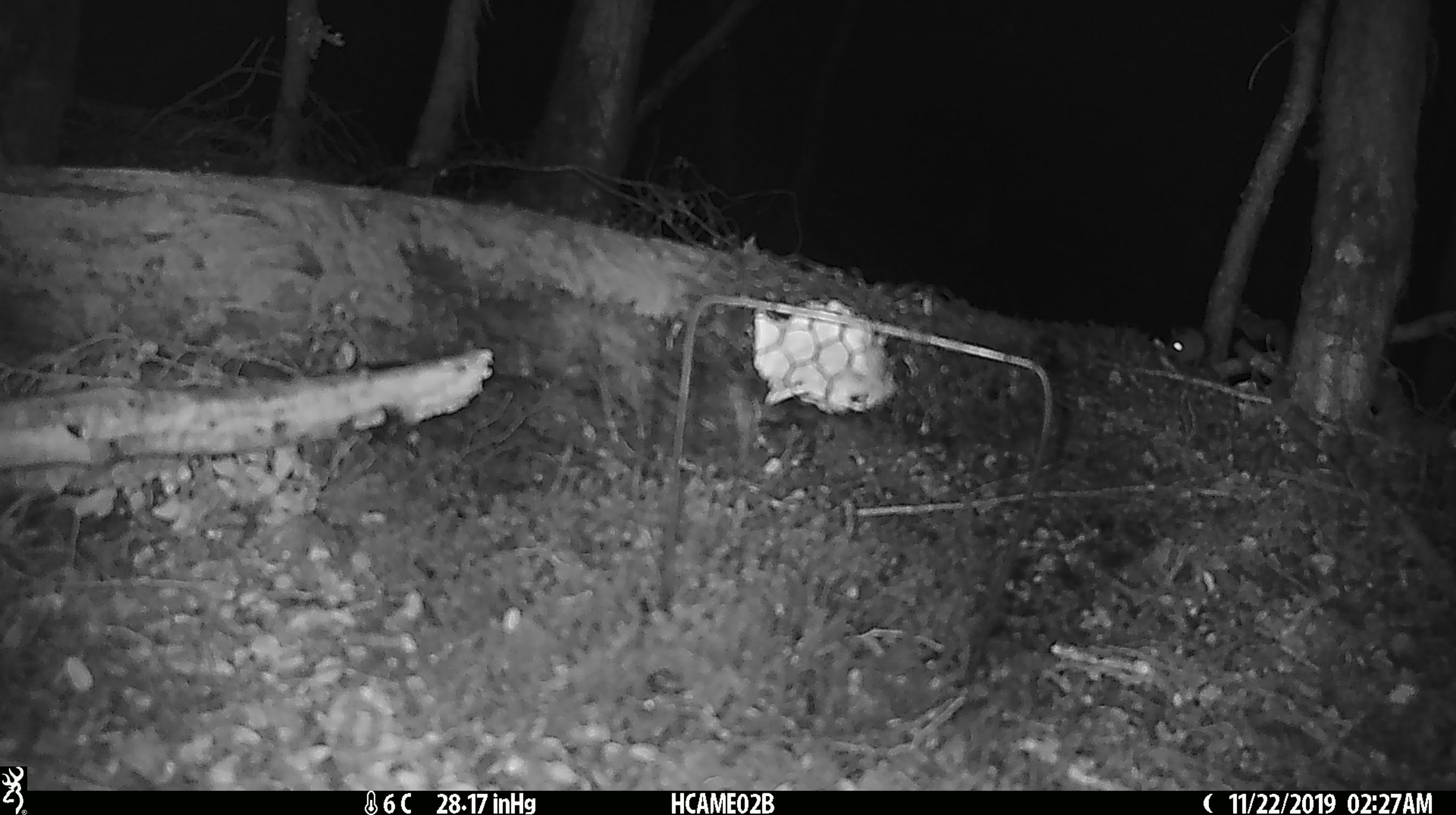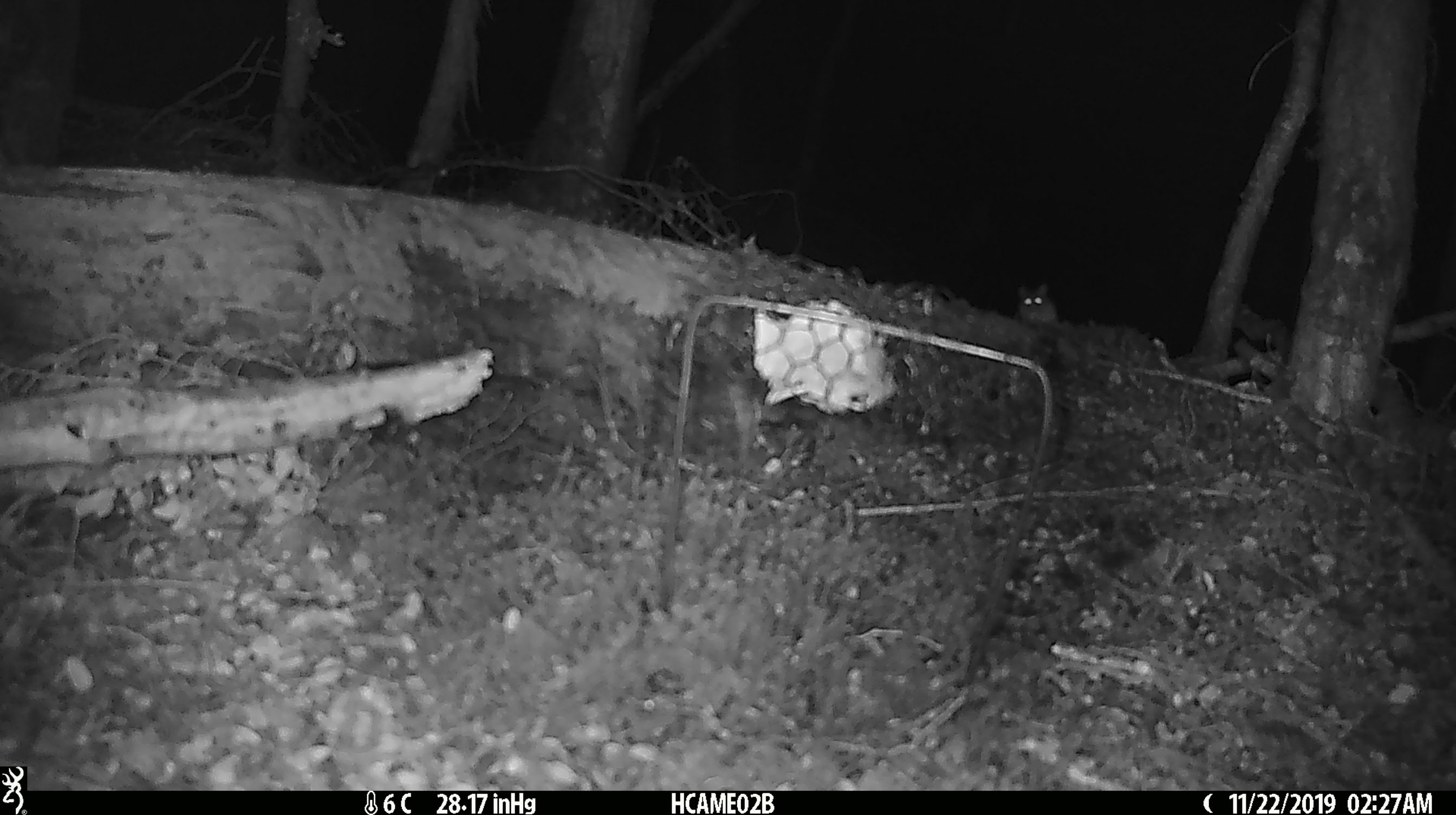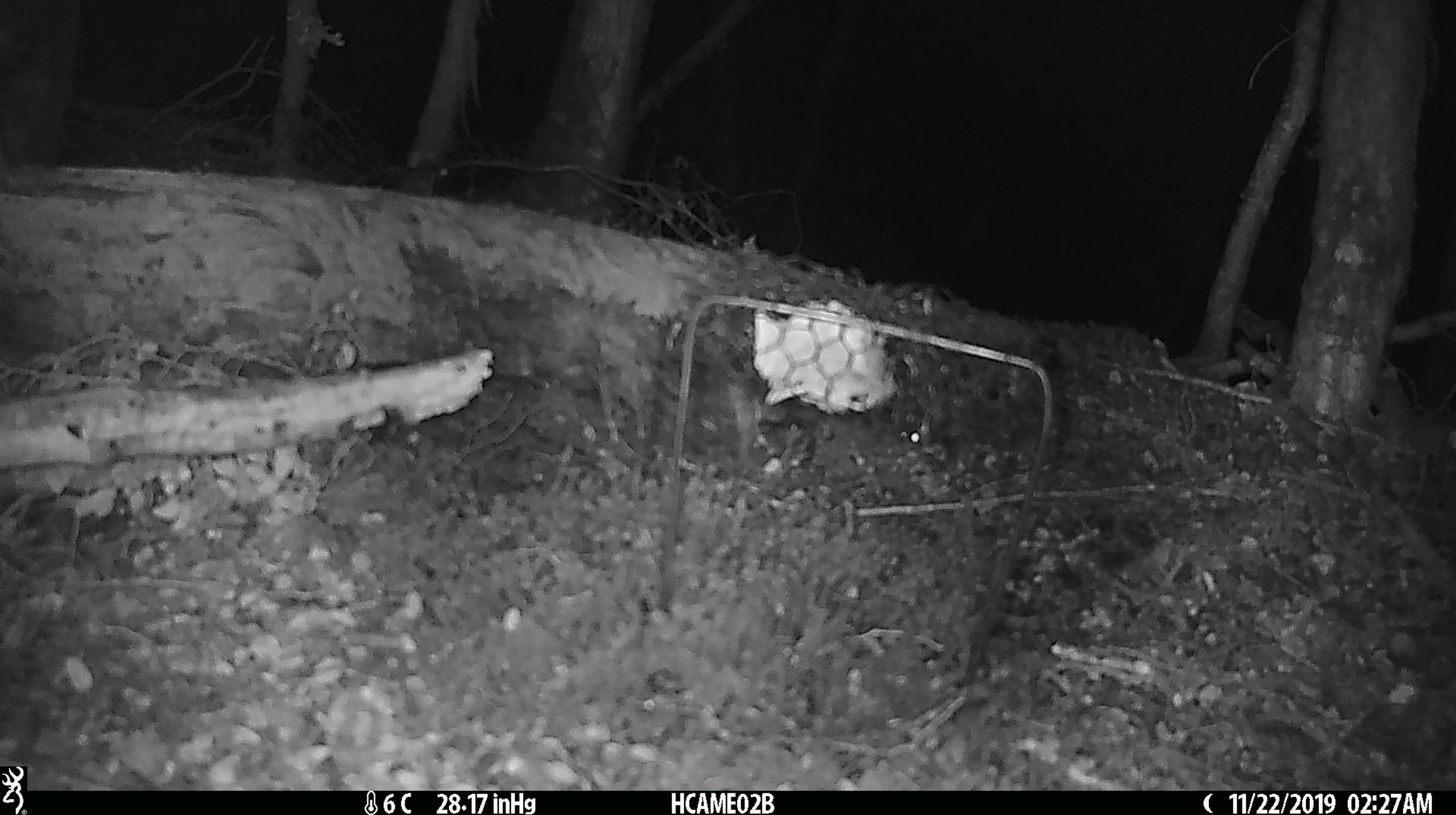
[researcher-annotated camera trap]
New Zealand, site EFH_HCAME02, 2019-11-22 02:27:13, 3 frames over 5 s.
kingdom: Animalia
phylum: Chordata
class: Mammalia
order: Rodentia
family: Muridae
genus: Mus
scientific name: Mus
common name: mouse